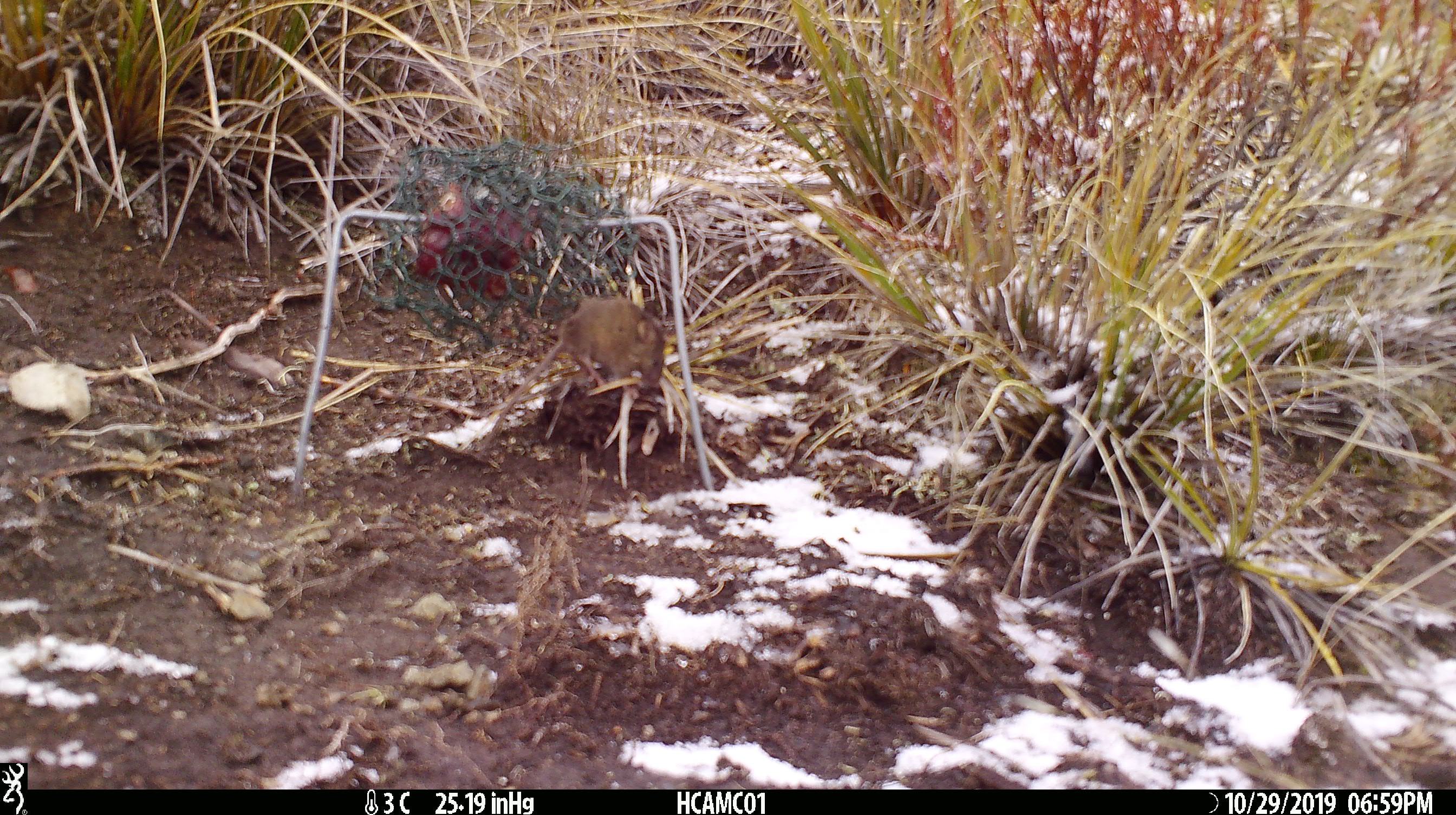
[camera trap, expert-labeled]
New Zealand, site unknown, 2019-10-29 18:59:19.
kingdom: Animalia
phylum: Chordata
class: Mammalia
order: Rodentia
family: Muridae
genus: Mus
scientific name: Mus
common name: mouse